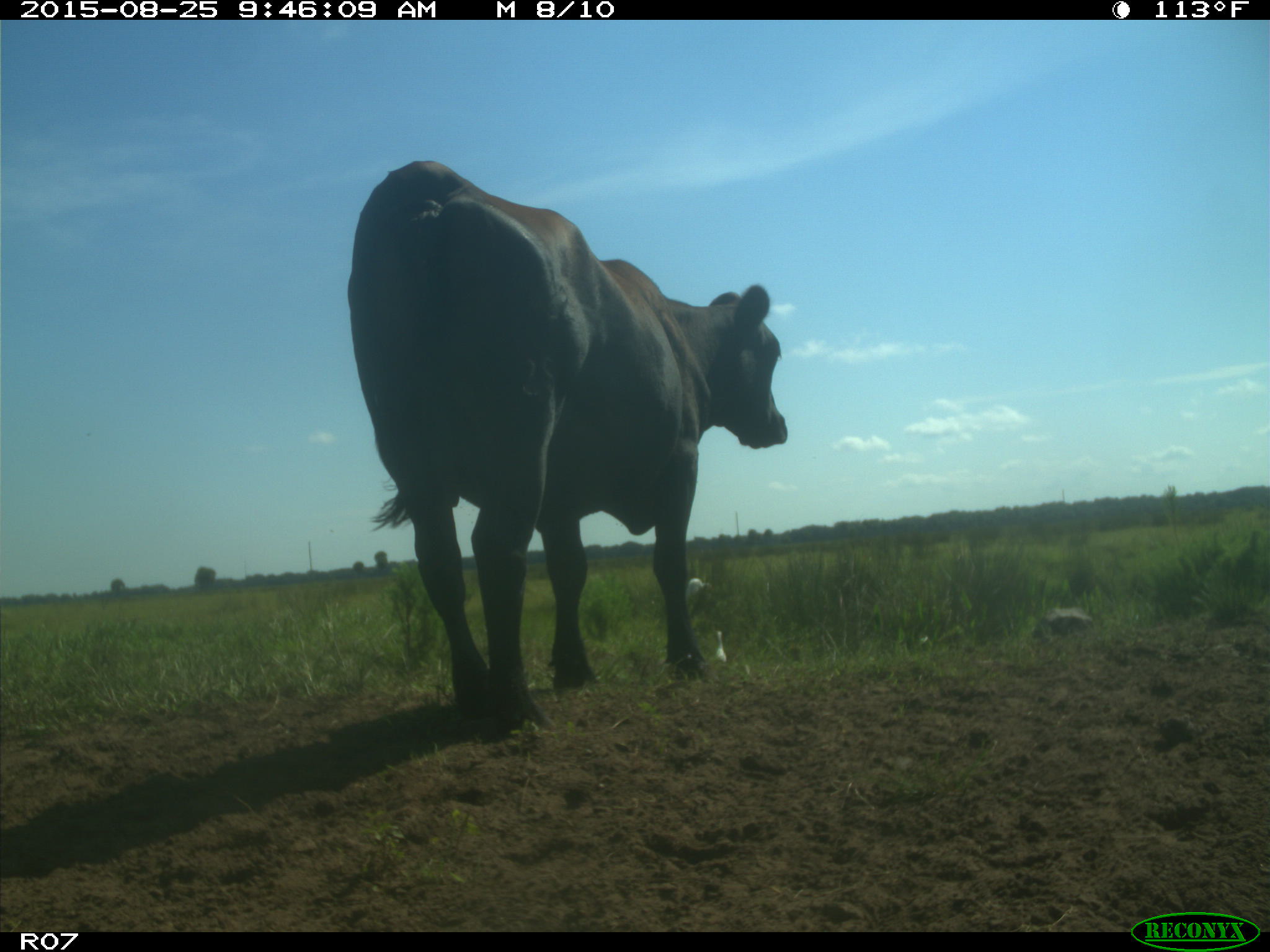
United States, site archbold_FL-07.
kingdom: Animalia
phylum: Chordata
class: Mammalia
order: Artiodactyla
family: Bovidae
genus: Bos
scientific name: Bos taurus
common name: domestic cow